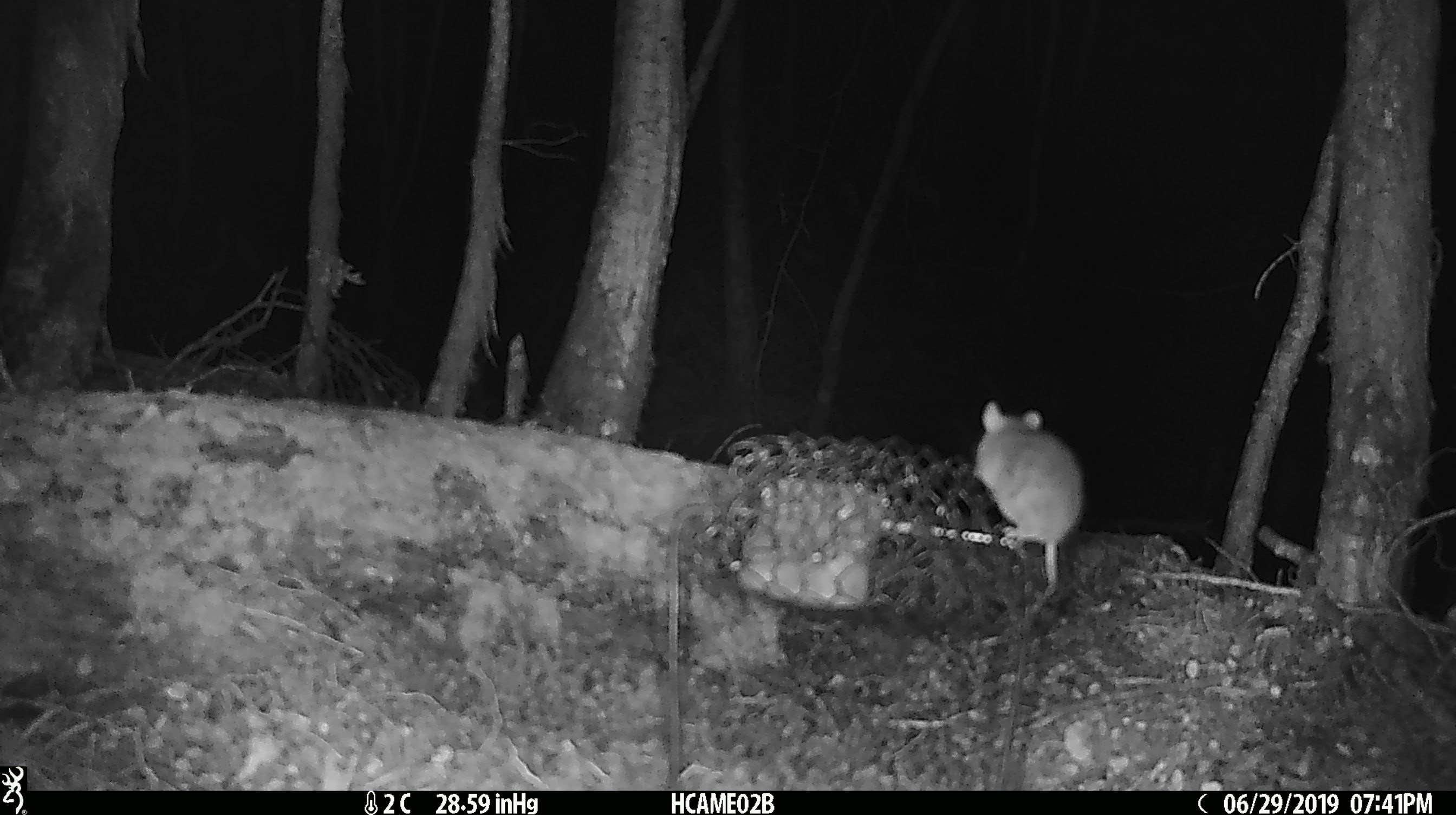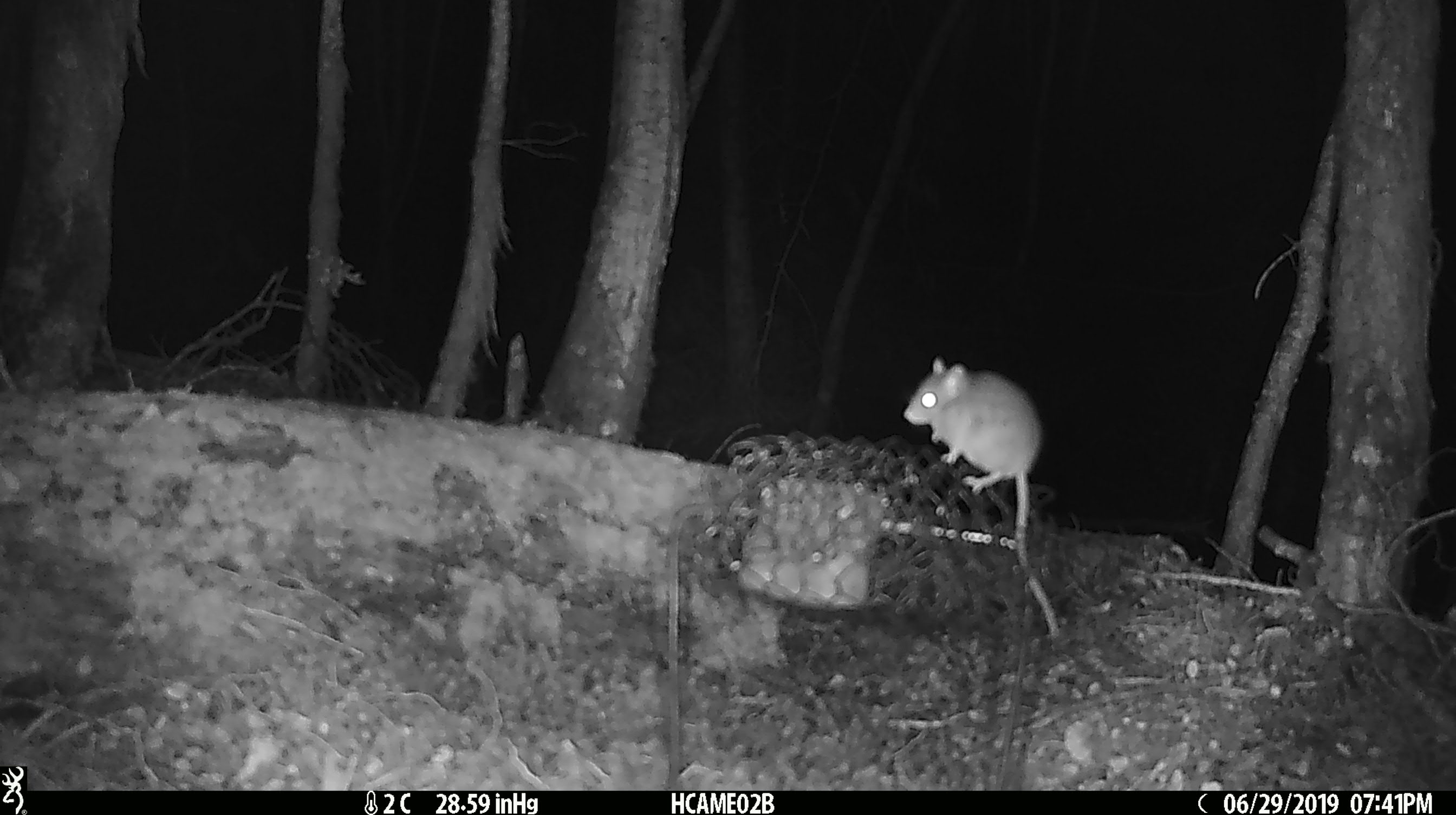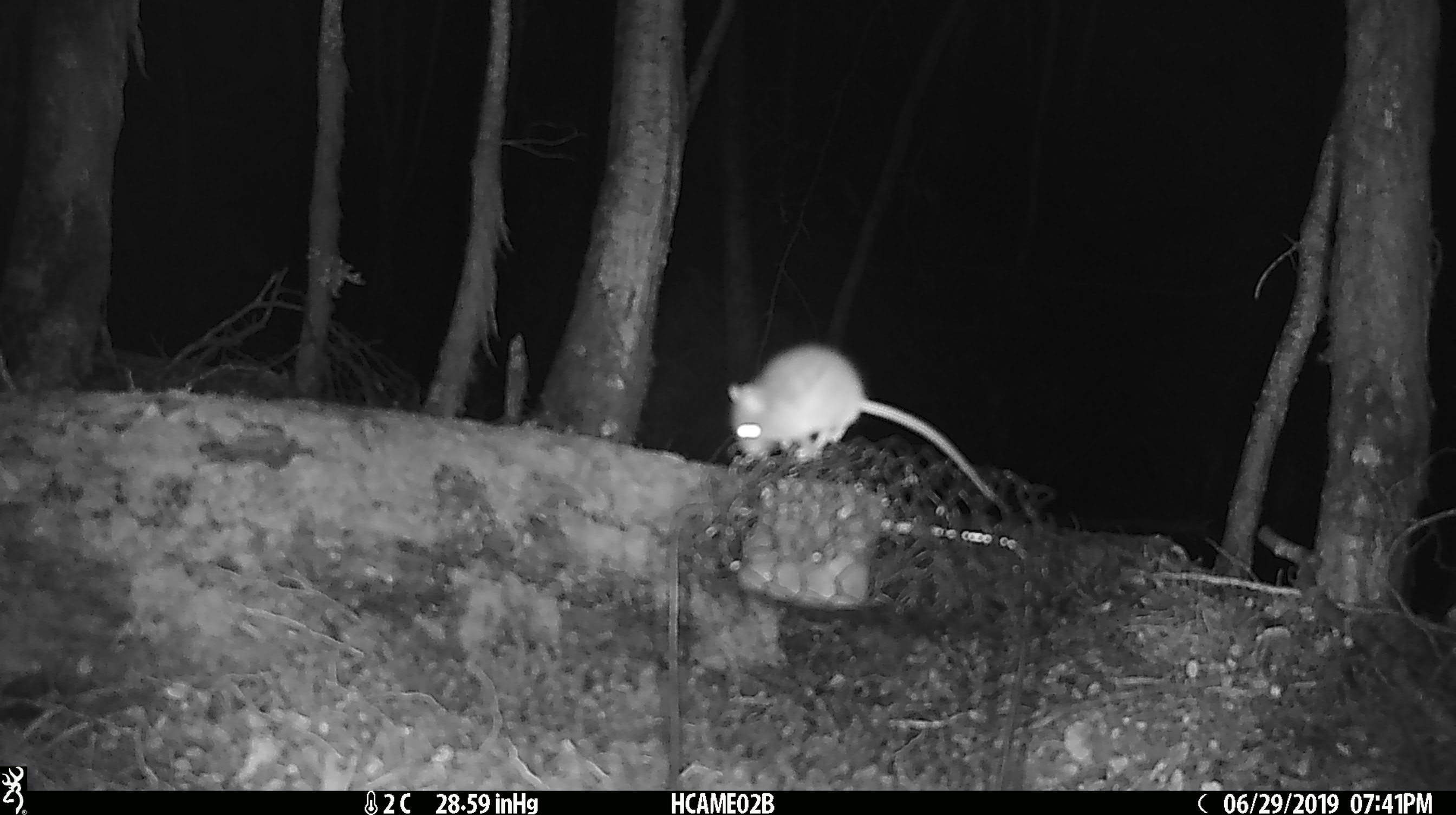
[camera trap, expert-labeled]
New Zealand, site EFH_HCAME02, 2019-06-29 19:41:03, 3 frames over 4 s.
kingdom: Animalia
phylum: Chordata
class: Mammalia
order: Rodentia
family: Muridae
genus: Mus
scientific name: Mus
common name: mouse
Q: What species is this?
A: Mouse (Mus).